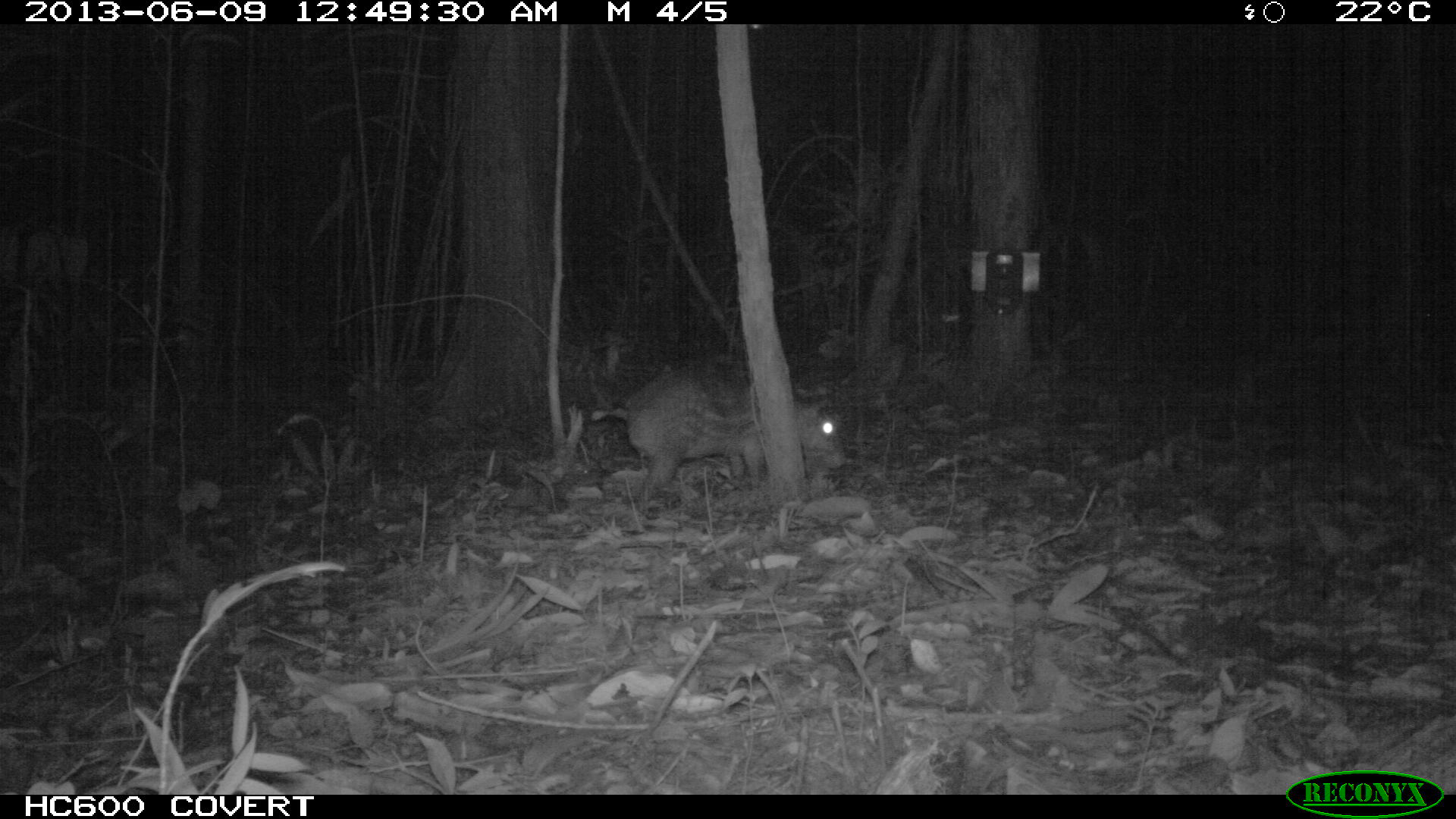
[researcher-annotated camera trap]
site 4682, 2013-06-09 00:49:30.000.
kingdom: Animalia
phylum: Chordata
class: Mammalia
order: Rodentia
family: Cuniculidae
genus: Cuniculus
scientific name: Cuniculus paca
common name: spotted paca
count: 1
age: adult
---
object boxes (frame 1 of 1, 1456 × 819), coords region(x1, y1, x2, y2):
cuniculus paca: region(622, 362, 847, 499)